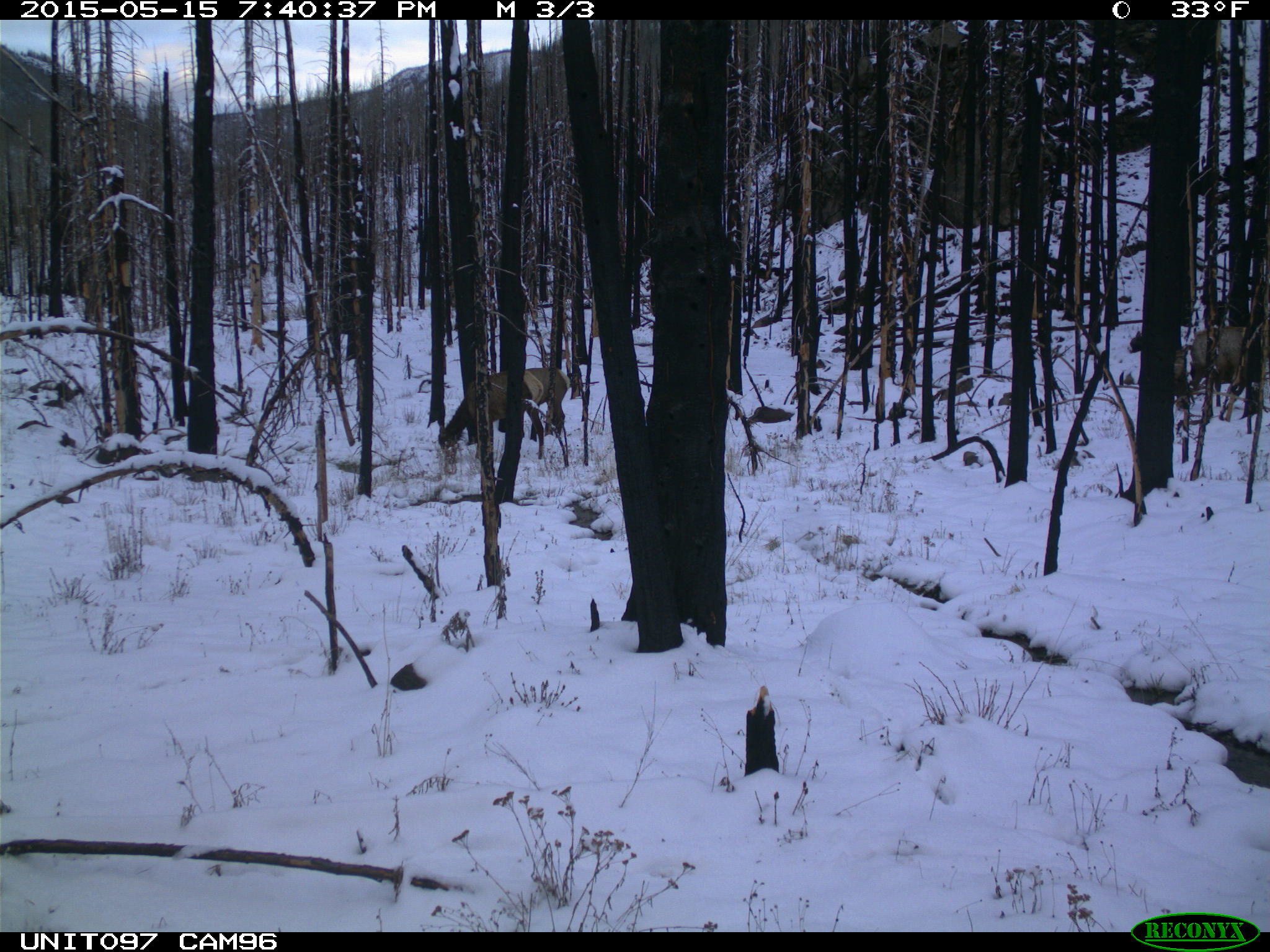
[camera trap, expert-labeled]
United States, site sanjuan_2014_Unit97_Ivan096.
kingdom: Animalia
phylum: Chordata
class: Mammalia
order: Artiodactyla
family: Cervidae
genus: Cervus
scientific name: Cervus elaphus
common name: red deer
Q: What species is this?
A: Cervus elaphus (red deer).